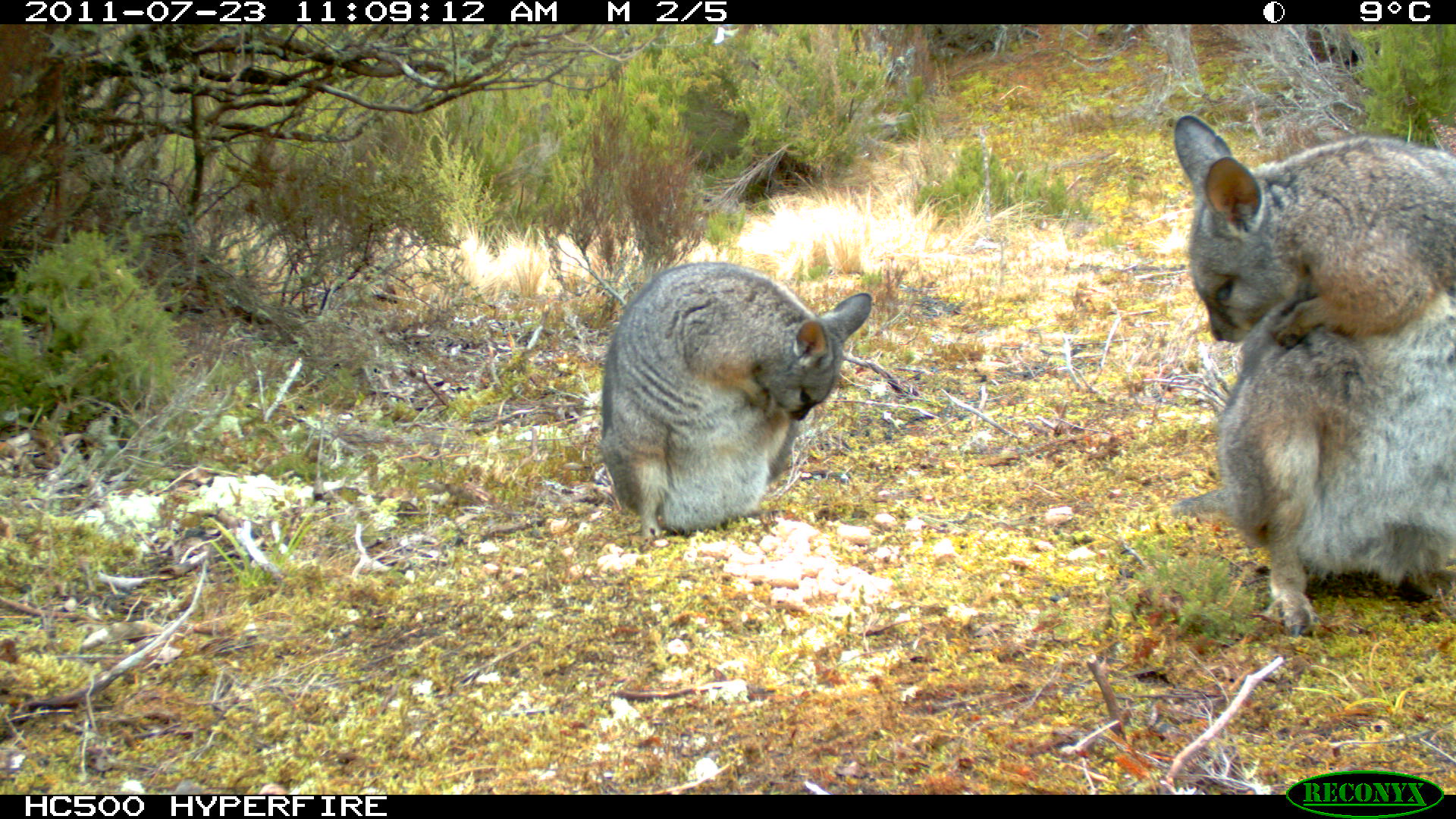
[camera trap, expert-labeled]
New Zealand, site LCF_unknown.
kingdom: Animalia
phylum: Chordata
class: Mammalia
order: Diprotodontia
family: Macropodidae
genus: Notamacropus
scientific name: Notamacropus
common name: wallaby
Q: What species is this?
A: Wallaby (Notamacropus).